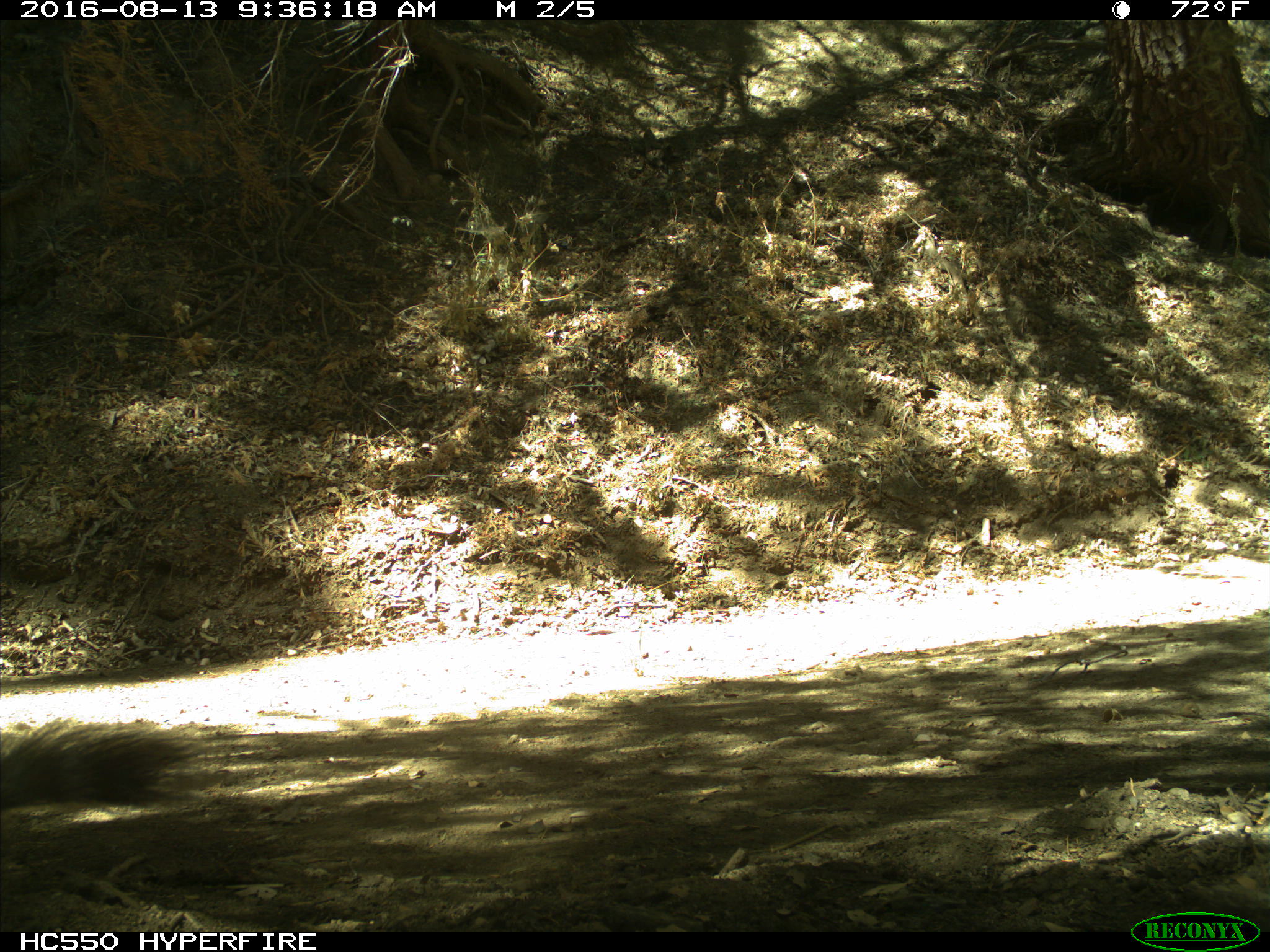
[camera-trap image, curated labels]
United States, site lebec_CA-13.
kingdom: Animalia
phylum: Chordata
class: Mammalia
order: Rodentia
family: Sciuridae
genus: Sciurus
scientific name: Sciurus carolinensis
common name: eastern gray squirrel